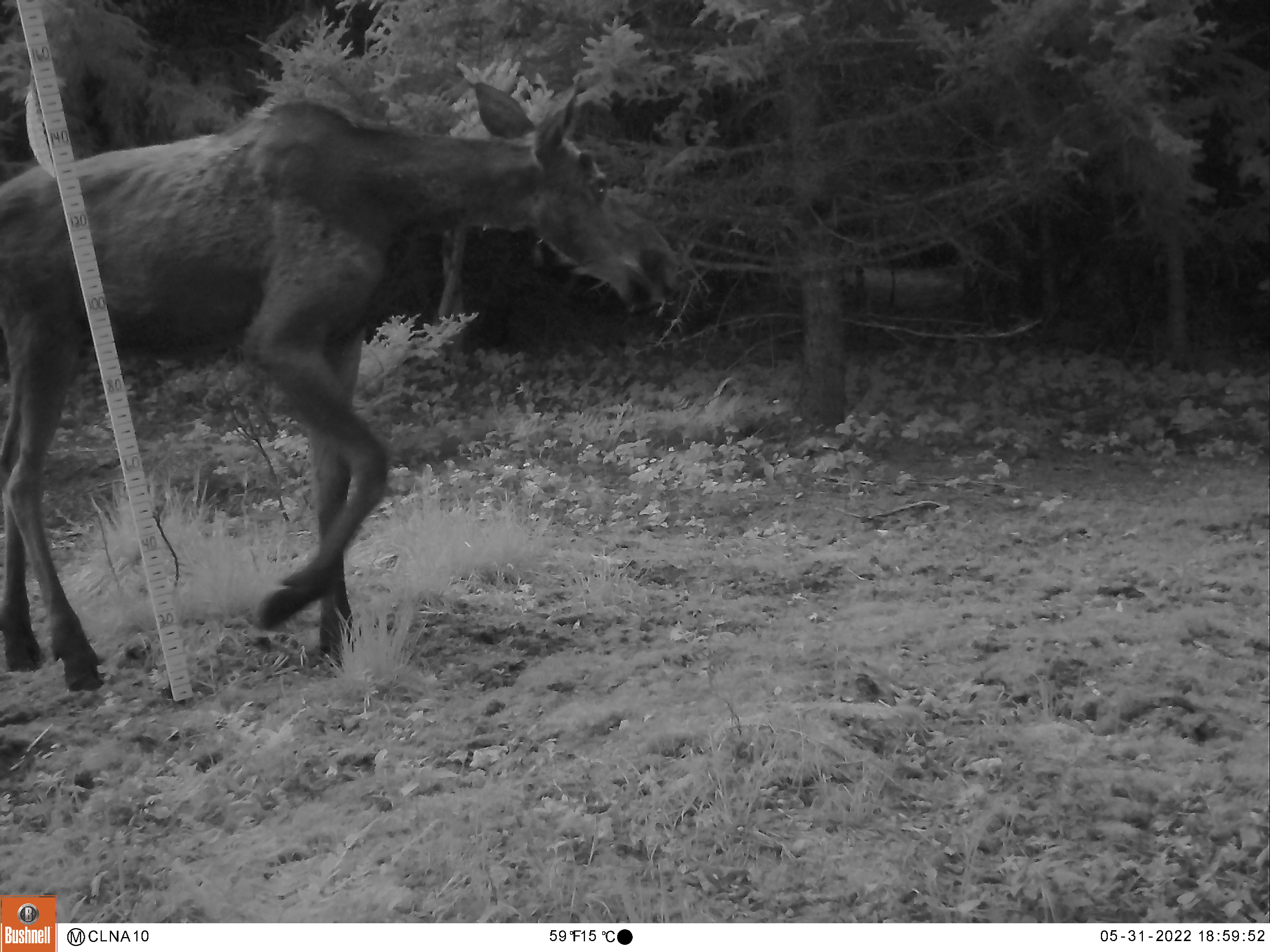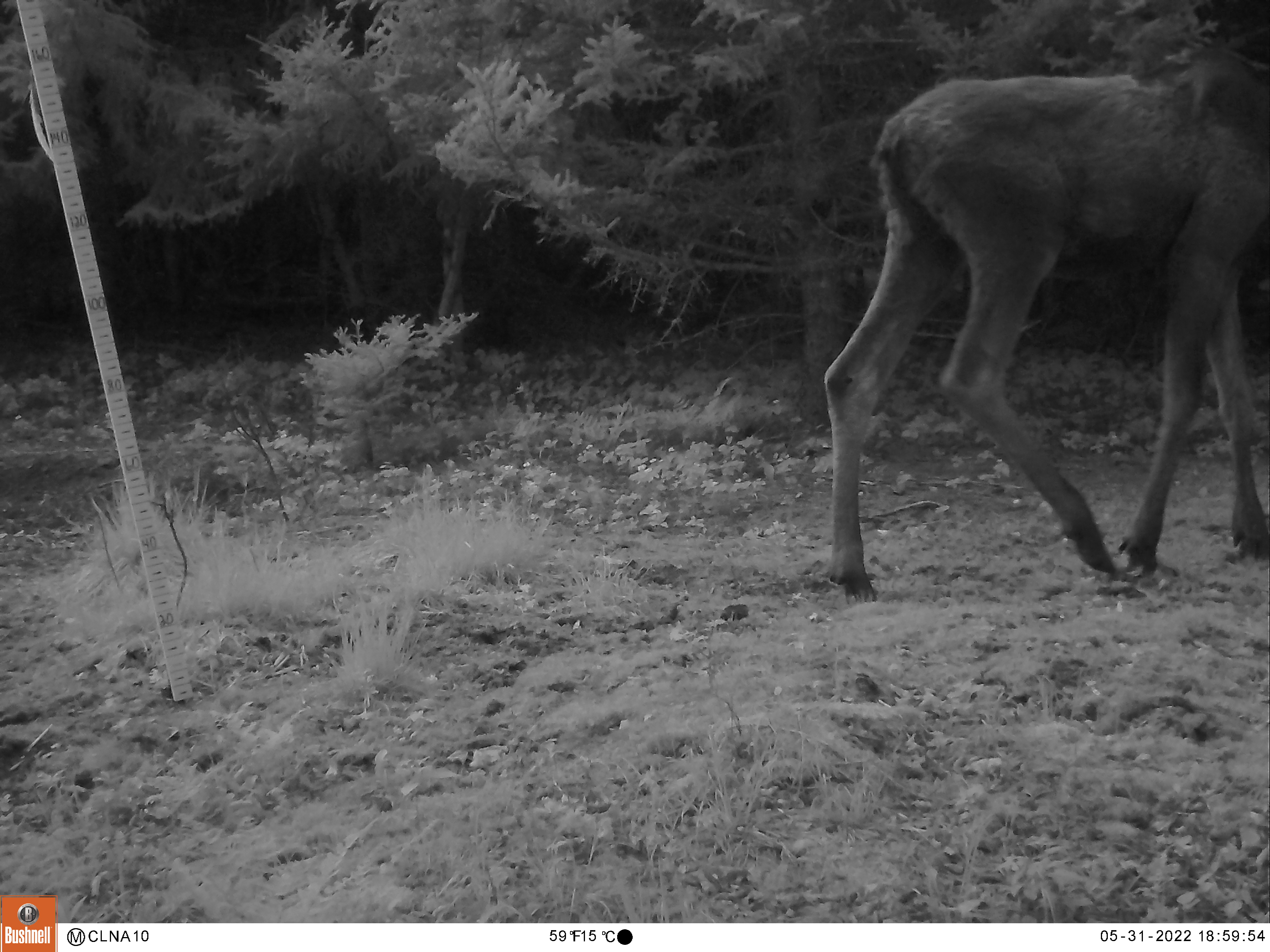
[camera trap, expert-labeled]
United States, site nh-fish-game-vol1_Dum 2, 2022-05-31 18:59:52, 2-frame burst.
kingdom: Animalia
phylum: Chordata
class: Mammalia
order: Artiodactyla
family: Cervidae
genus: Alces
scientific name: Alces alces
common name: moose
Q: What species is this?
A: Moose (Alces alces).